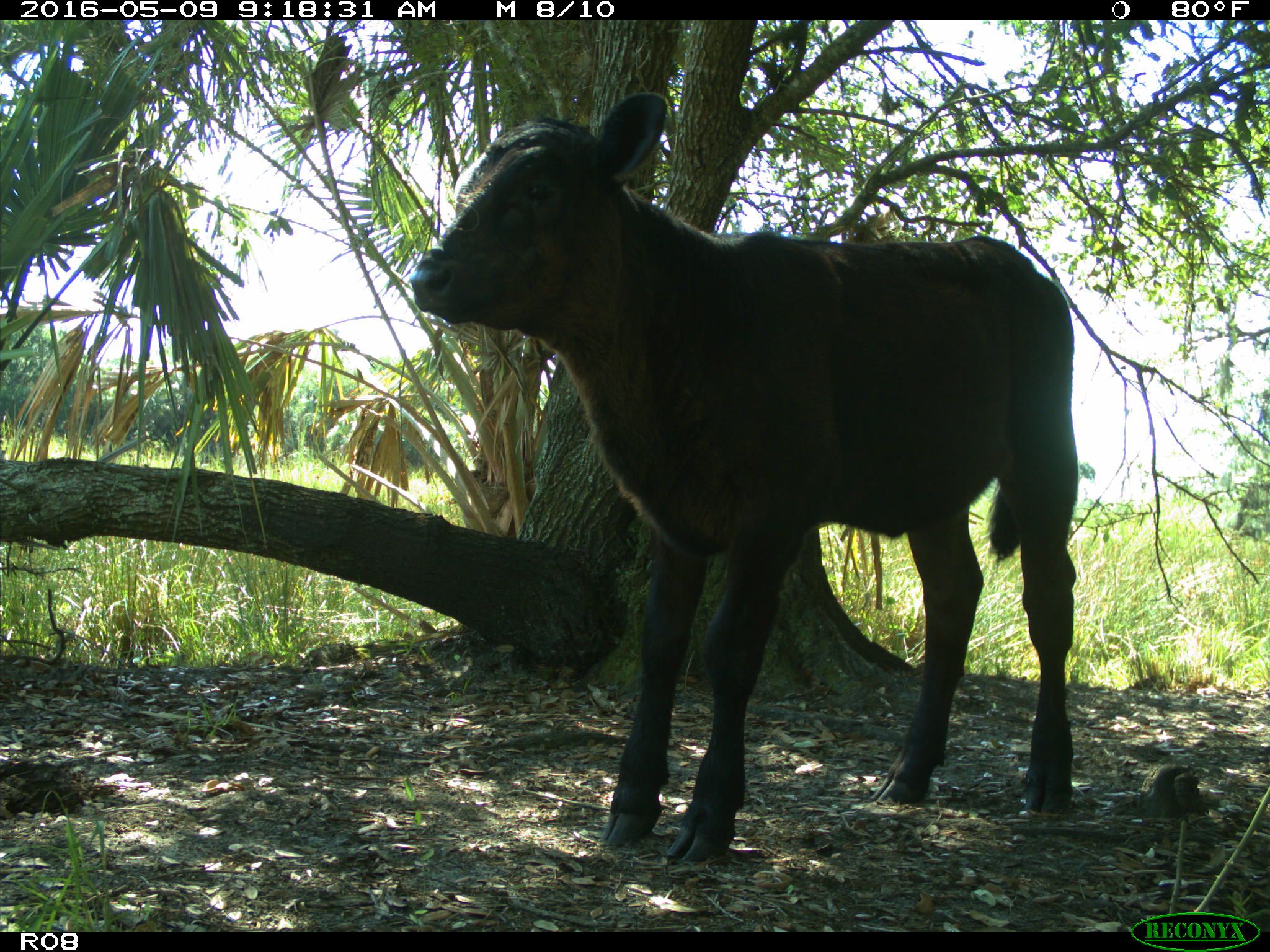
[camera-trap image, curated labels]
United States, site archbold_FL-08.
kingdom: Animalia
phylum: Chordata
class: Mammalia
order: Artiodactyla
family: Bovidae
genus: Bos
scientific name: Bos taurus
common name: domestic cow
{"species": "Bos taurus (domestic cow)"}